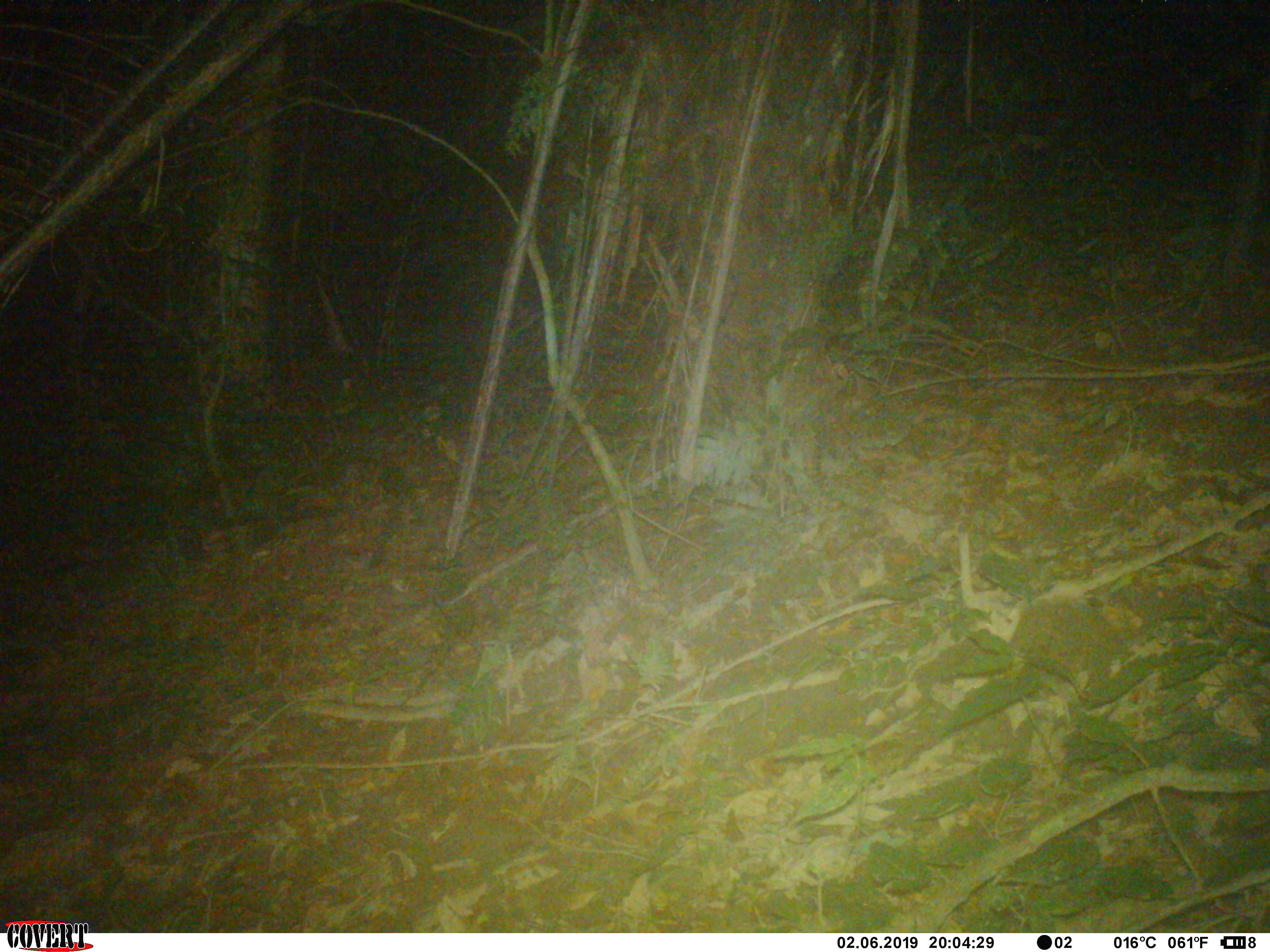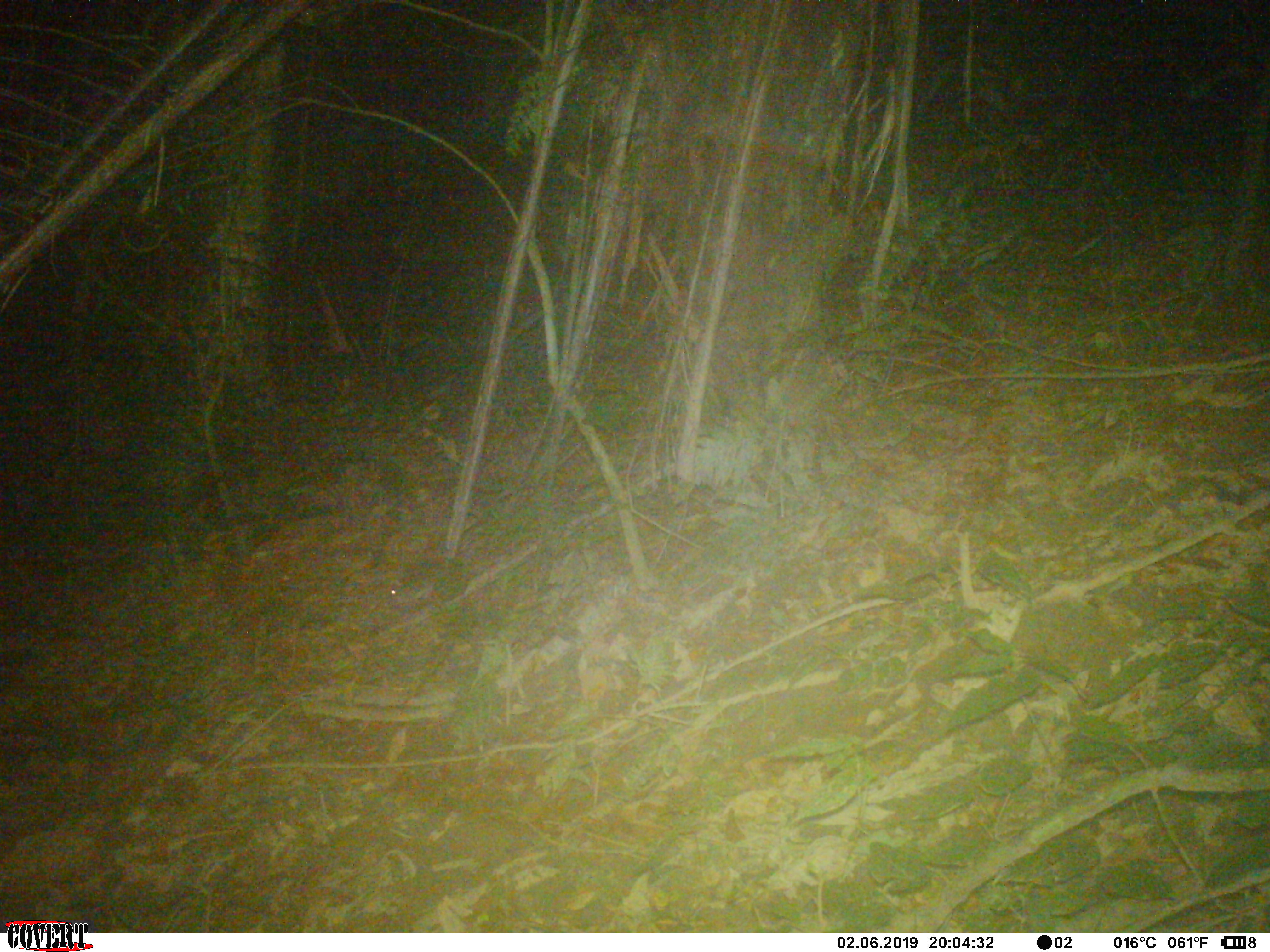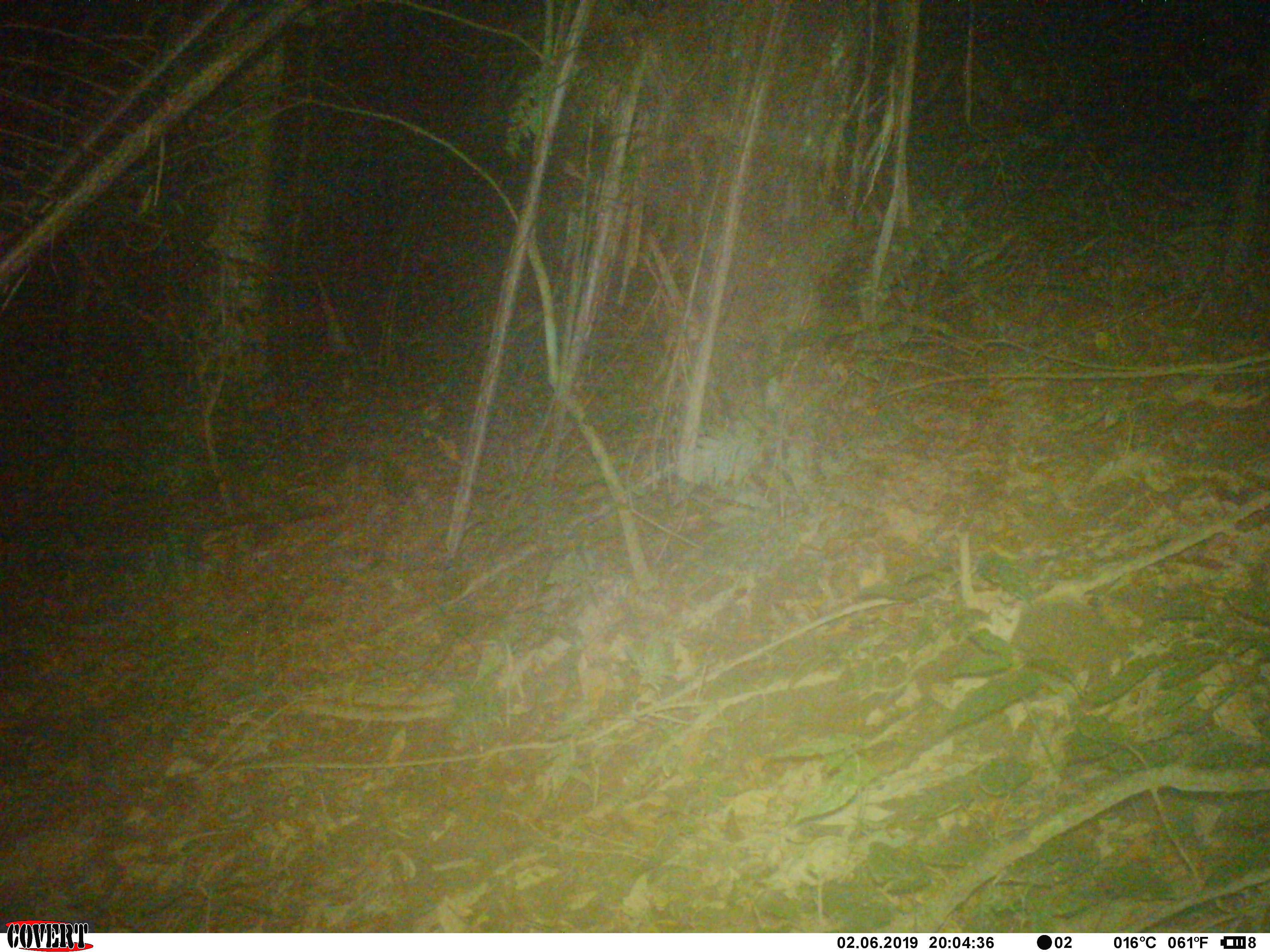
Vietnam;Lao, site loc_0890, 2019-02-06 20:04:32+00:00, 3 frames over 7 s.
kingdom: Animalia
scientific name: Animalia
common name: animal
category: unidentified small animal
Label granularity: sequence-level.